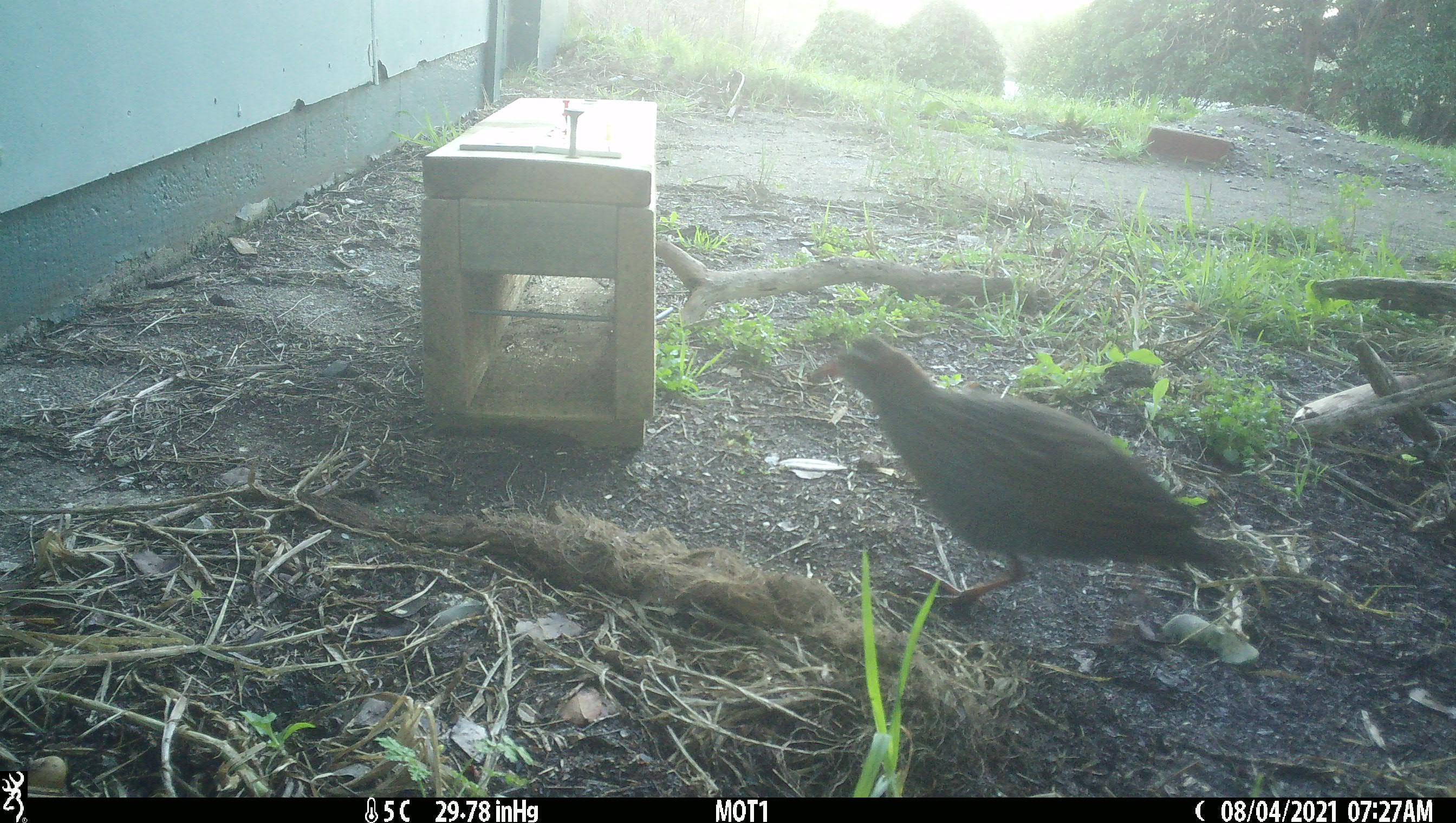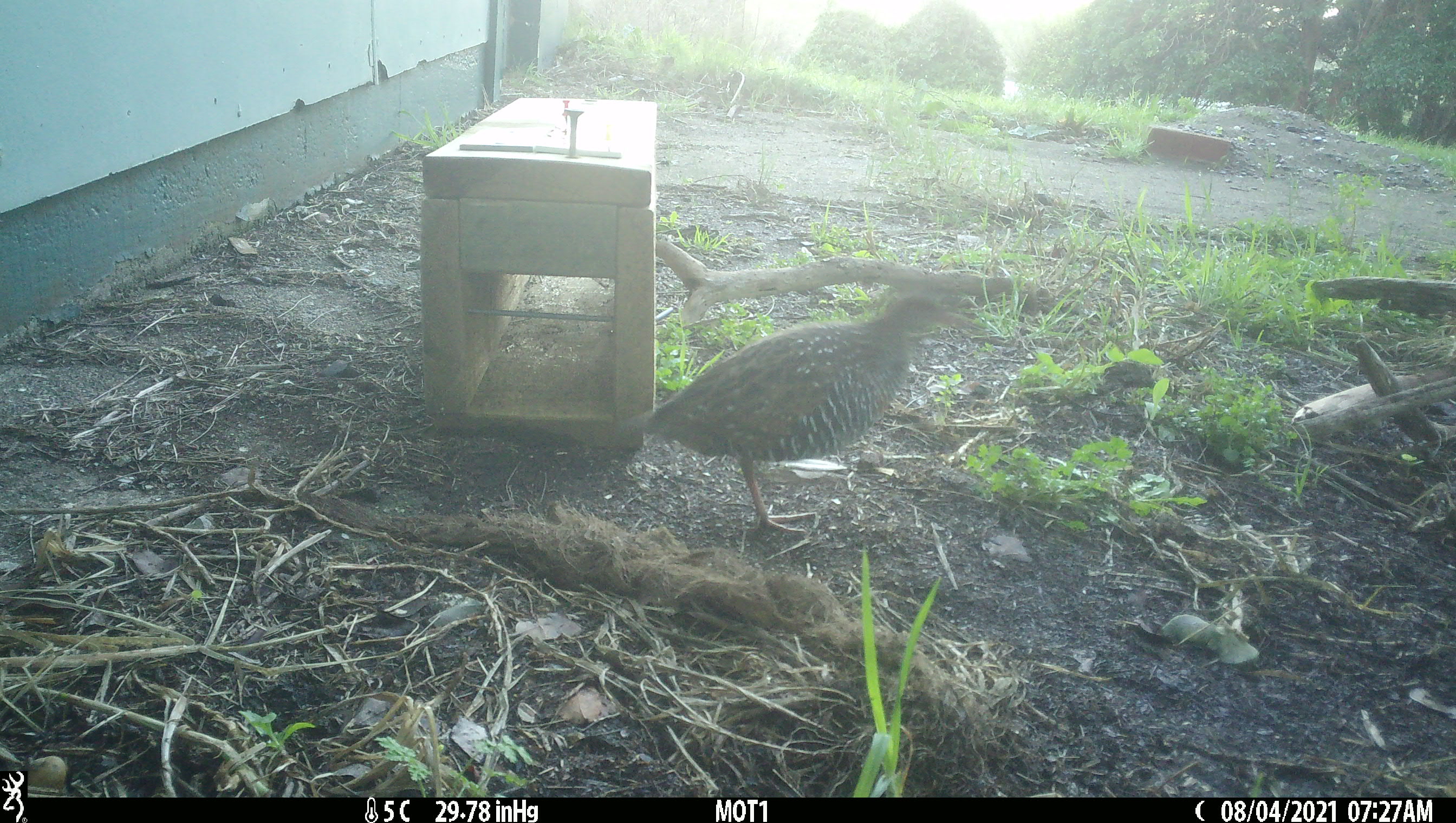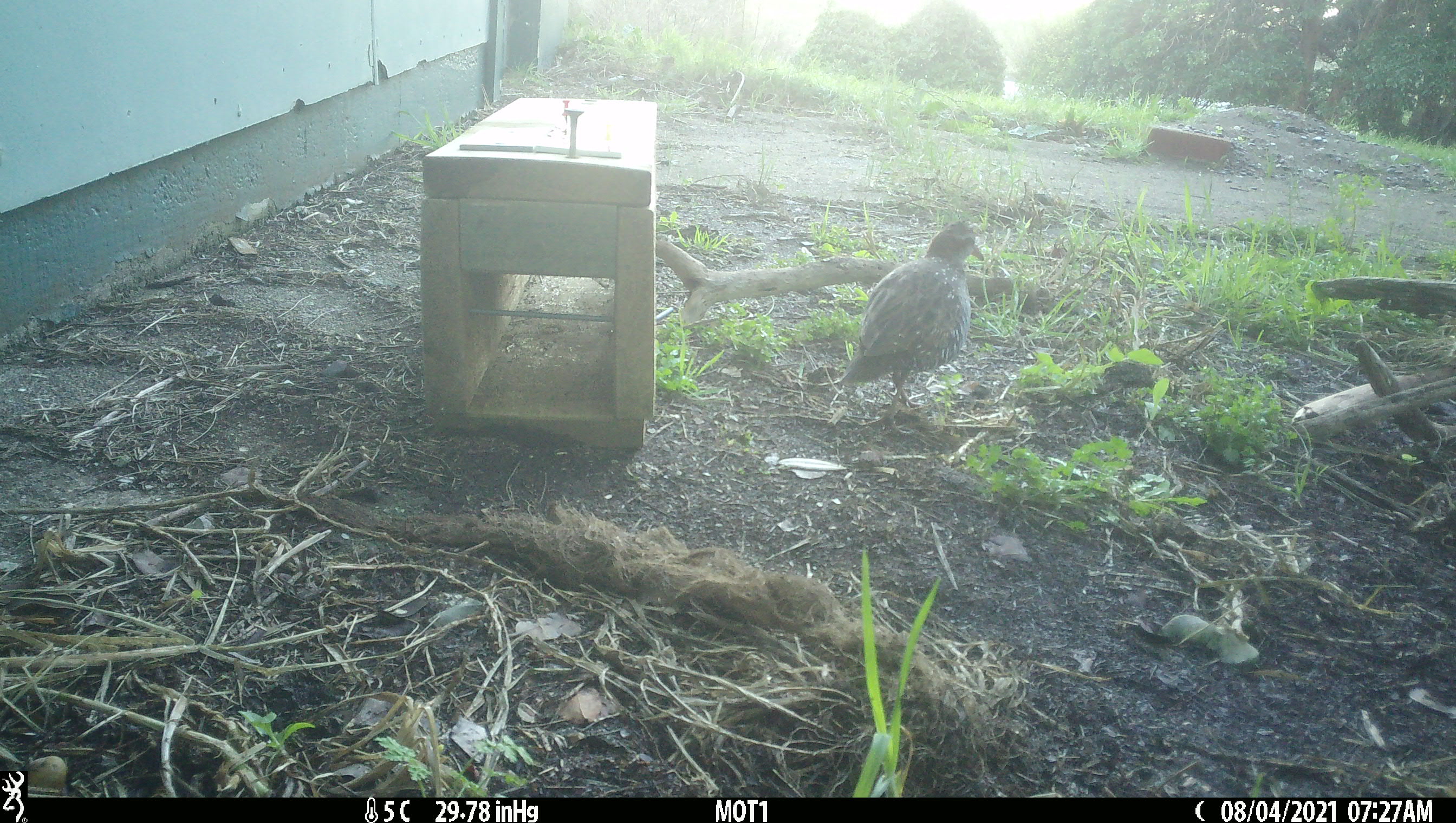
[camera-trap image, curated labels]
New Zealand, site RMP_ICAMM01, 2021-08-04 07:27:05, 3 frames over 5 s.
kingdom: Animalia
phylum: Chordata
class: Aves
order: Gruiformes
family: Rallidae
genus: Gallirallus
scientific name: Gallirallus philippensis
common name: buff-banded rail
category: banded rail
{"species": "banded rail (buff-banded rail) (Gallirallus philippensis)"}